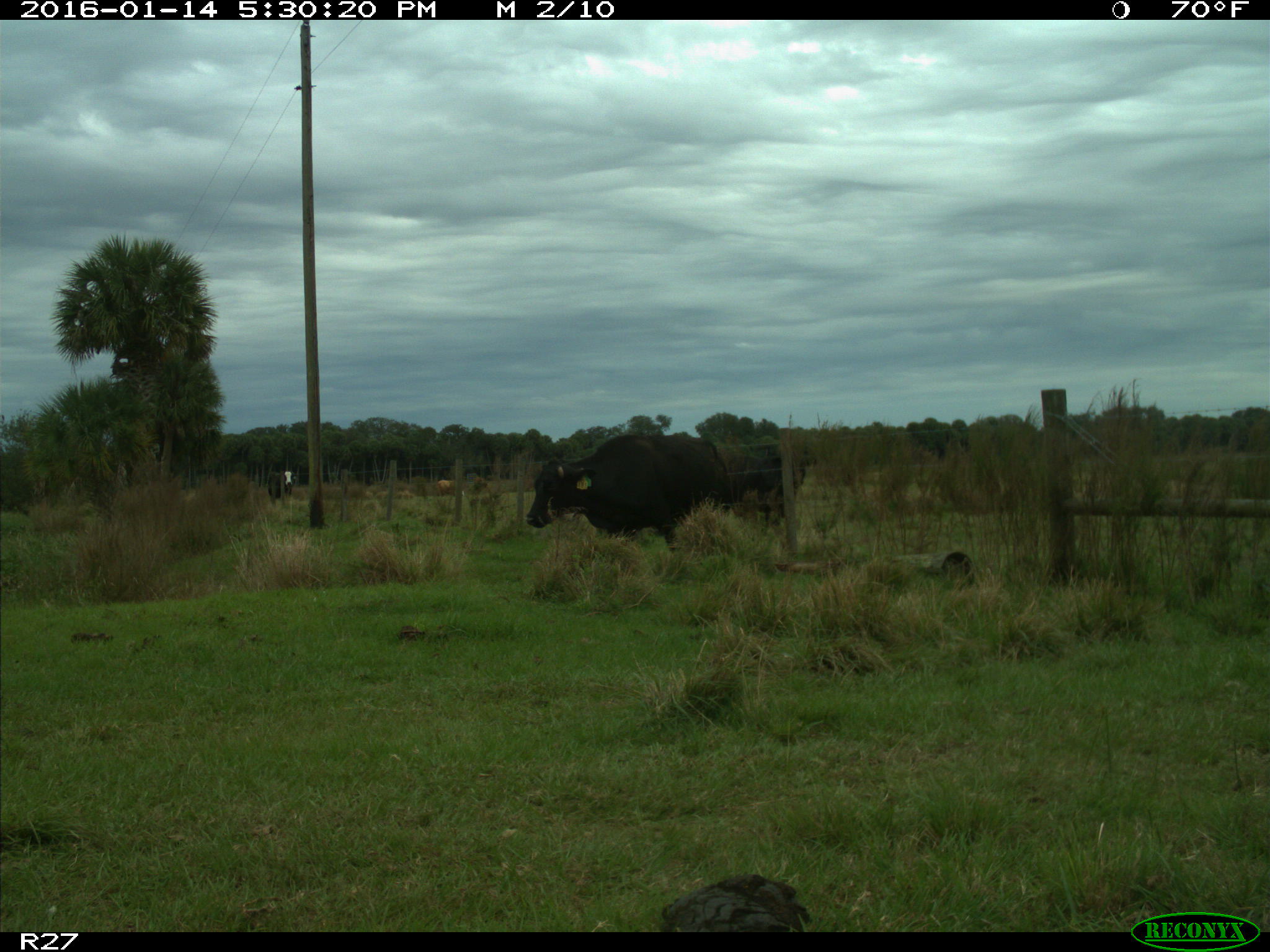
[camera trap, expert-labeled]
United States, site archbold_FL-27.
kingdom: Animalia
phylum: Chordata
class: Mammalia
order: Artiodactyla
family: Bovidae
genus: Bos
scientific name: Bos taurus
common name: domestic cow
Bos taurus (domestic cow).